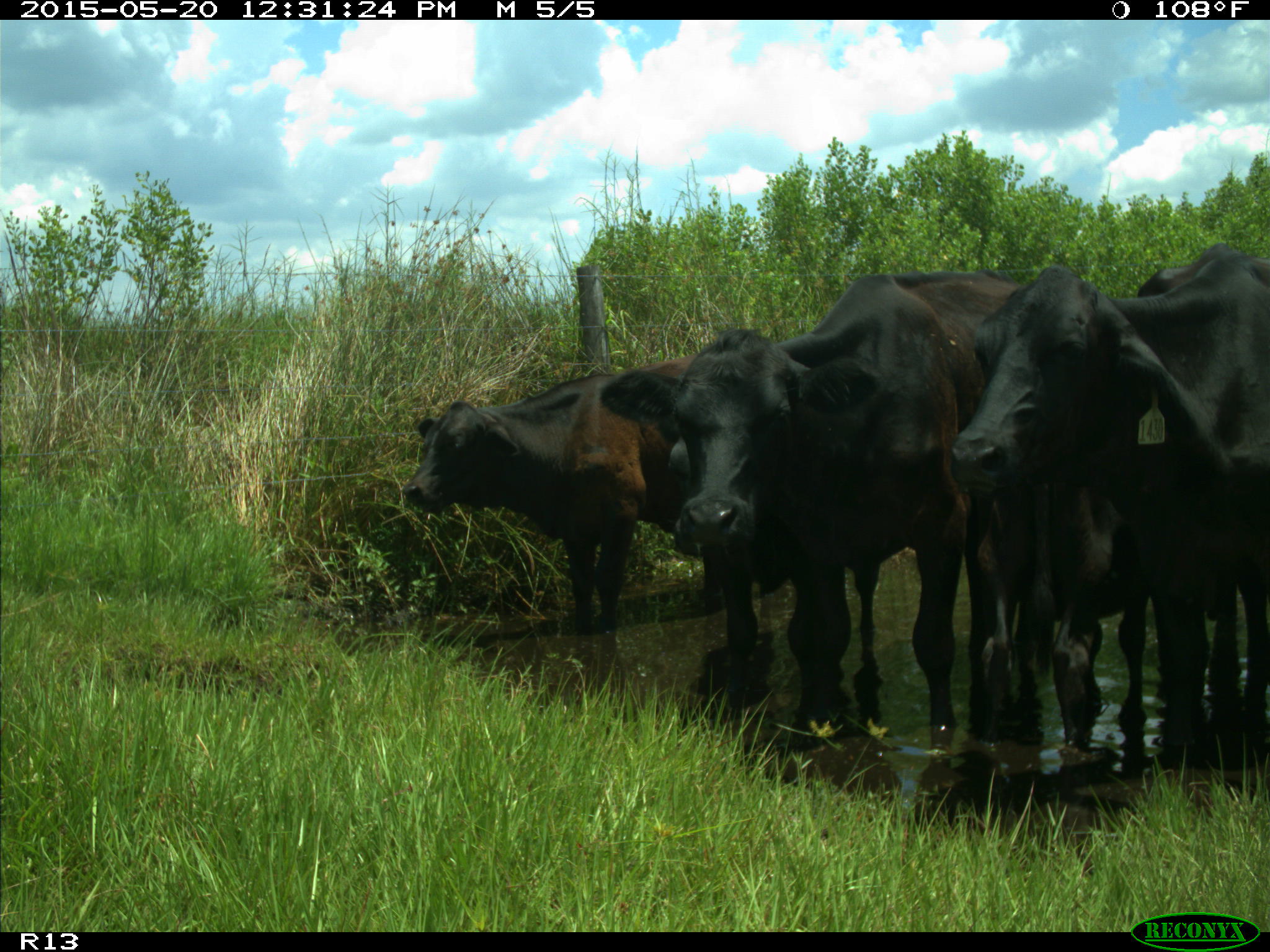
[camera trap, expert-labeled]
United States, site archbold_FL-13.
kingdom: Animalia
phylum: Chordata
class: Mammalia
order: Artiodactyla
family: Bovidae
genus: Bos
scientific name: Bos taurus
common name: domestic cow